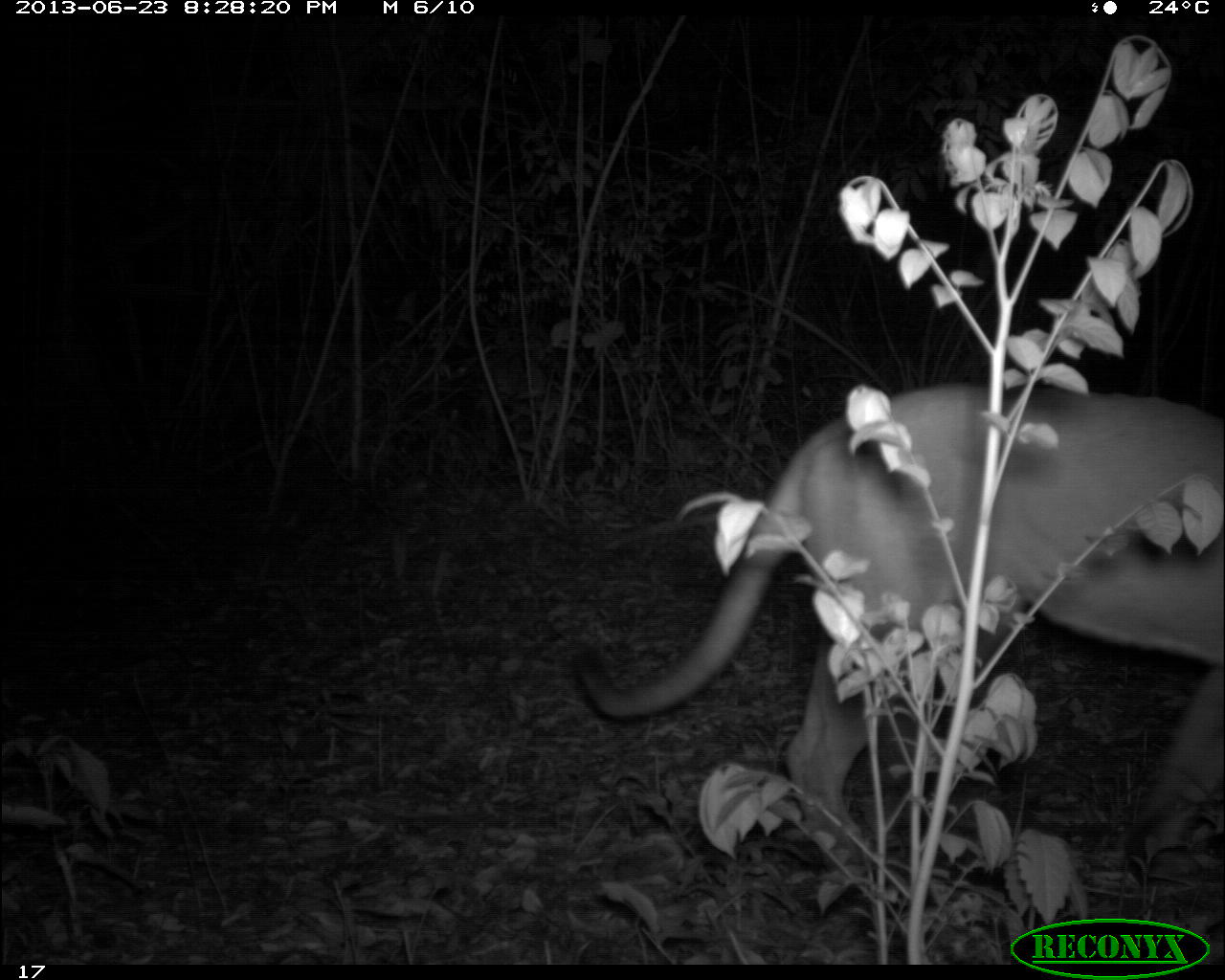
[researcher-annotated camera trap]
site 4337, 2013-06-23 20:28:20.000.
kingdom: Animalia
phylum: Chordata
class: Mammalia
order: Carnivora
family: Felidae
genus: Puma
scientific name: Puma concolor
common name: mountain lion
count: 1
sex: male